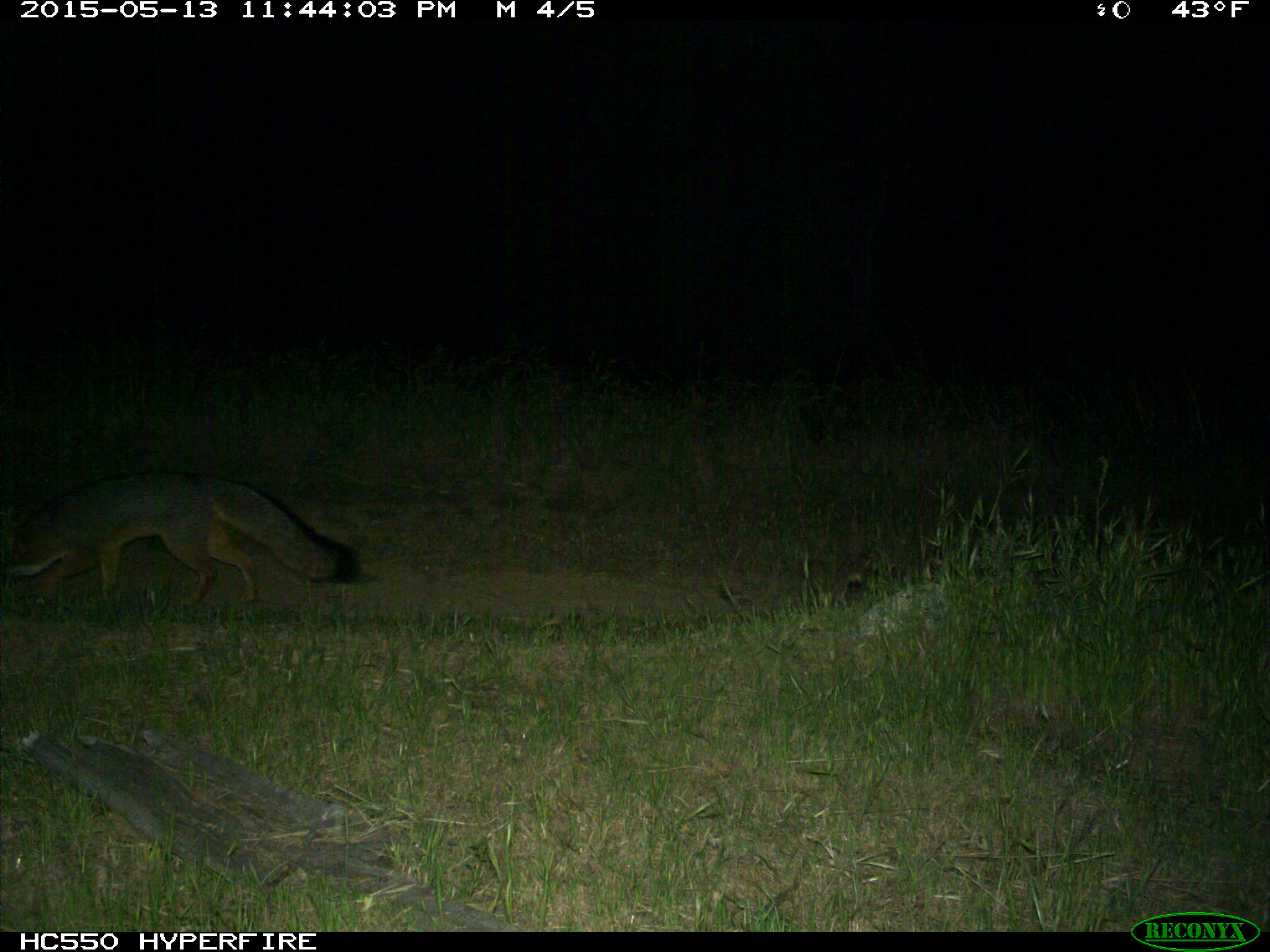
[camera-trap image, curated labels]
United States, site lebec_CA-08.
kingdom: Animalia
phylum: Chordata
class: Mammalia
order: Carnivora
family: Canidae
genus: Urocyon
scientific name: Urocyon cinereoargenteus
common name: gray fox